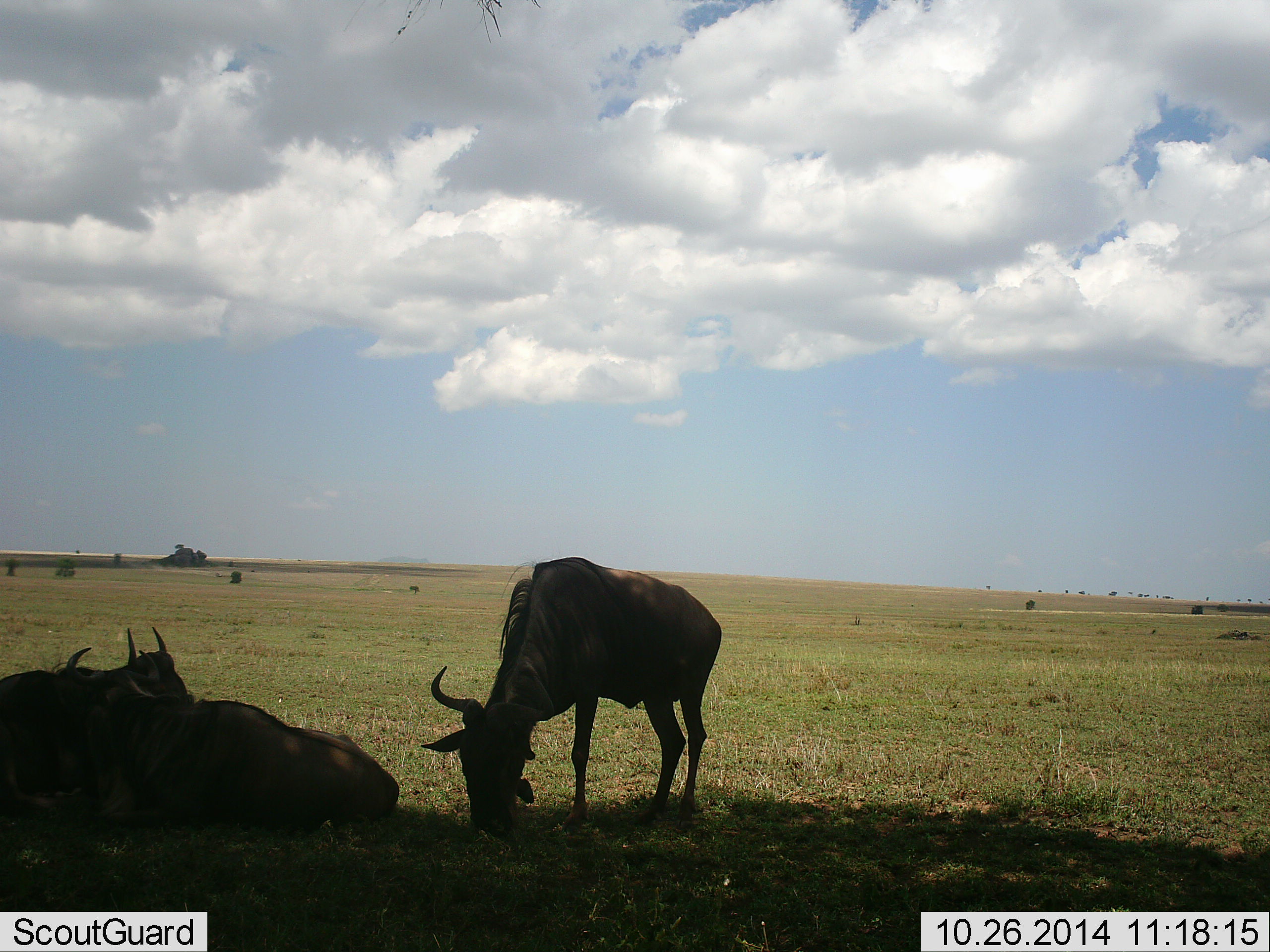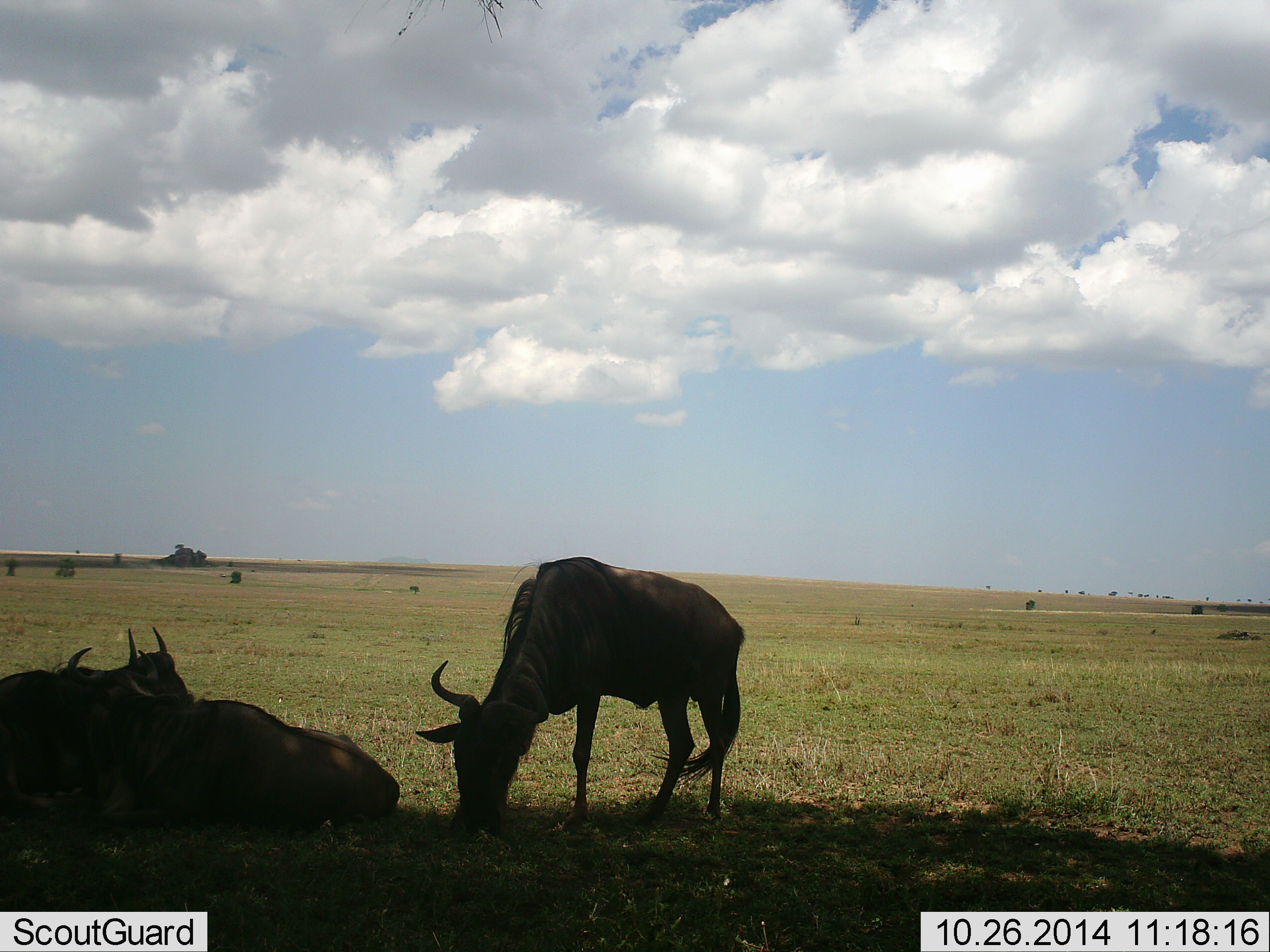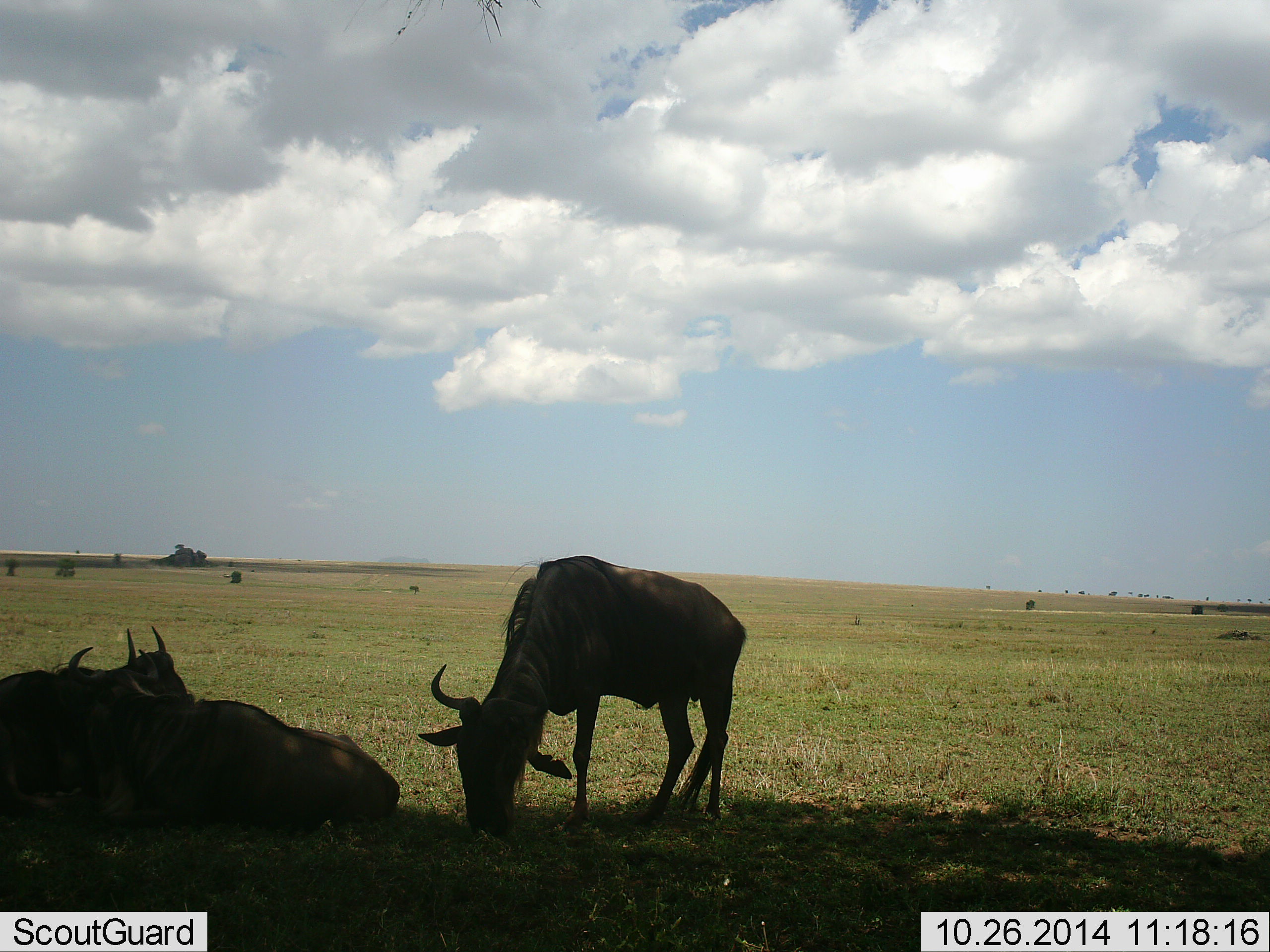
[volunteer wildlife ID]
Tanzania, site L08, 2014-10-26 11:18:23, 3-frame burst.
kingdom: Animalia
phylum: Chordata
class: Mammalia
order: Artiodactyla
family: Bovidae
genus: Connochaetes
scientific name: Connochaetes taurinus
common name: blue wildebeest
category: wildebeest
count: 3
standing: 50%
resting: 80%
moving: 10%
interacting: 20%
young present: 0%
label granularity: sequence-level